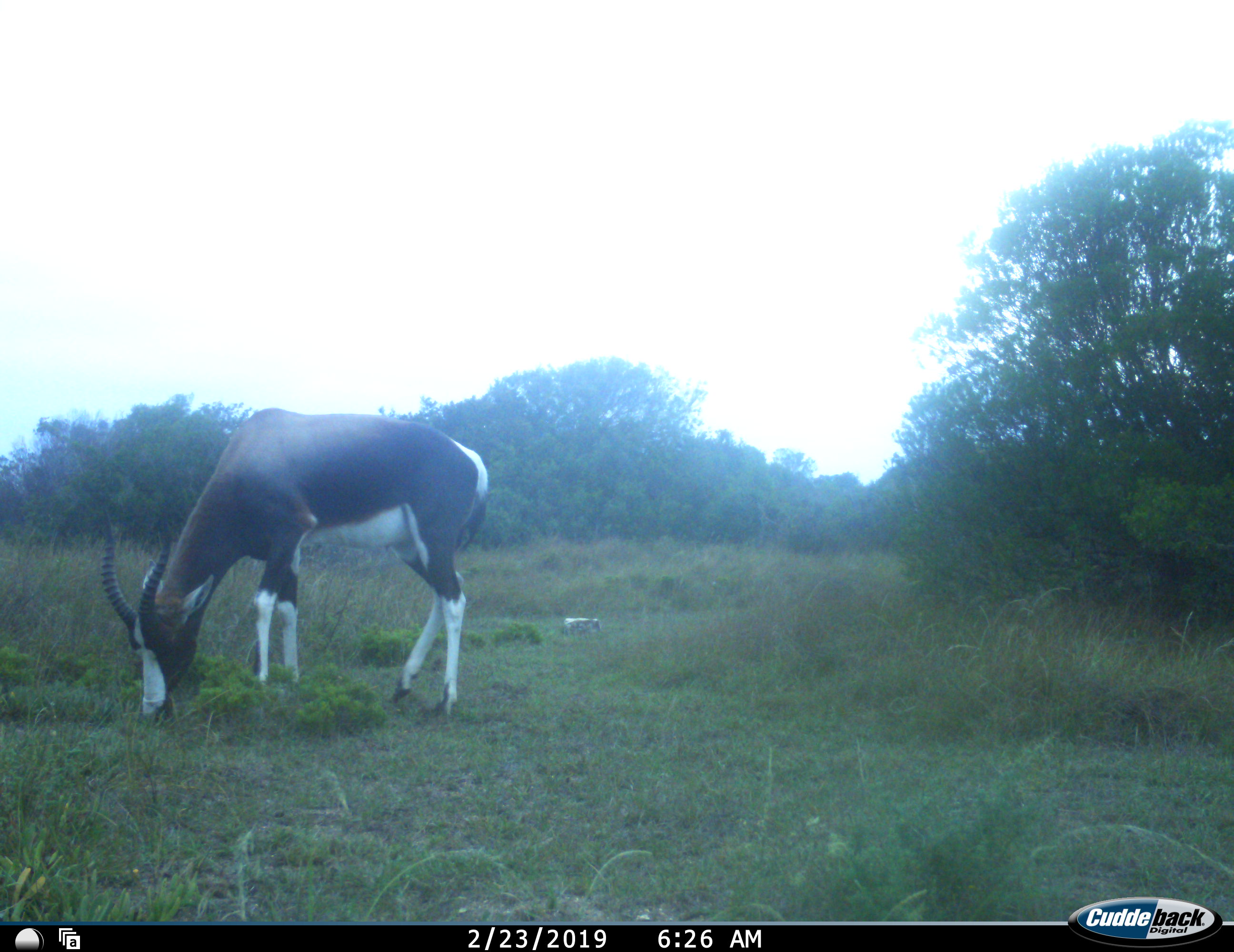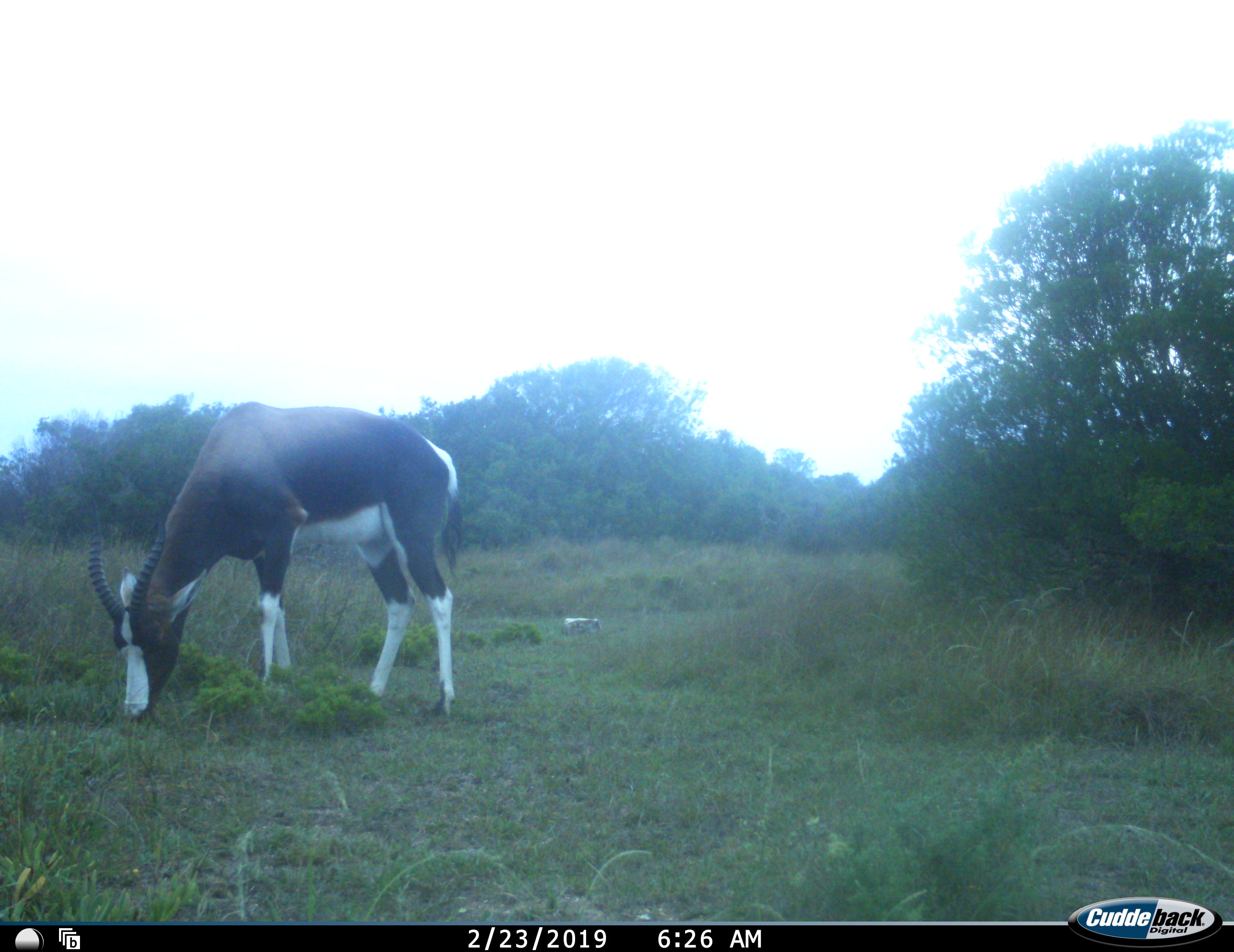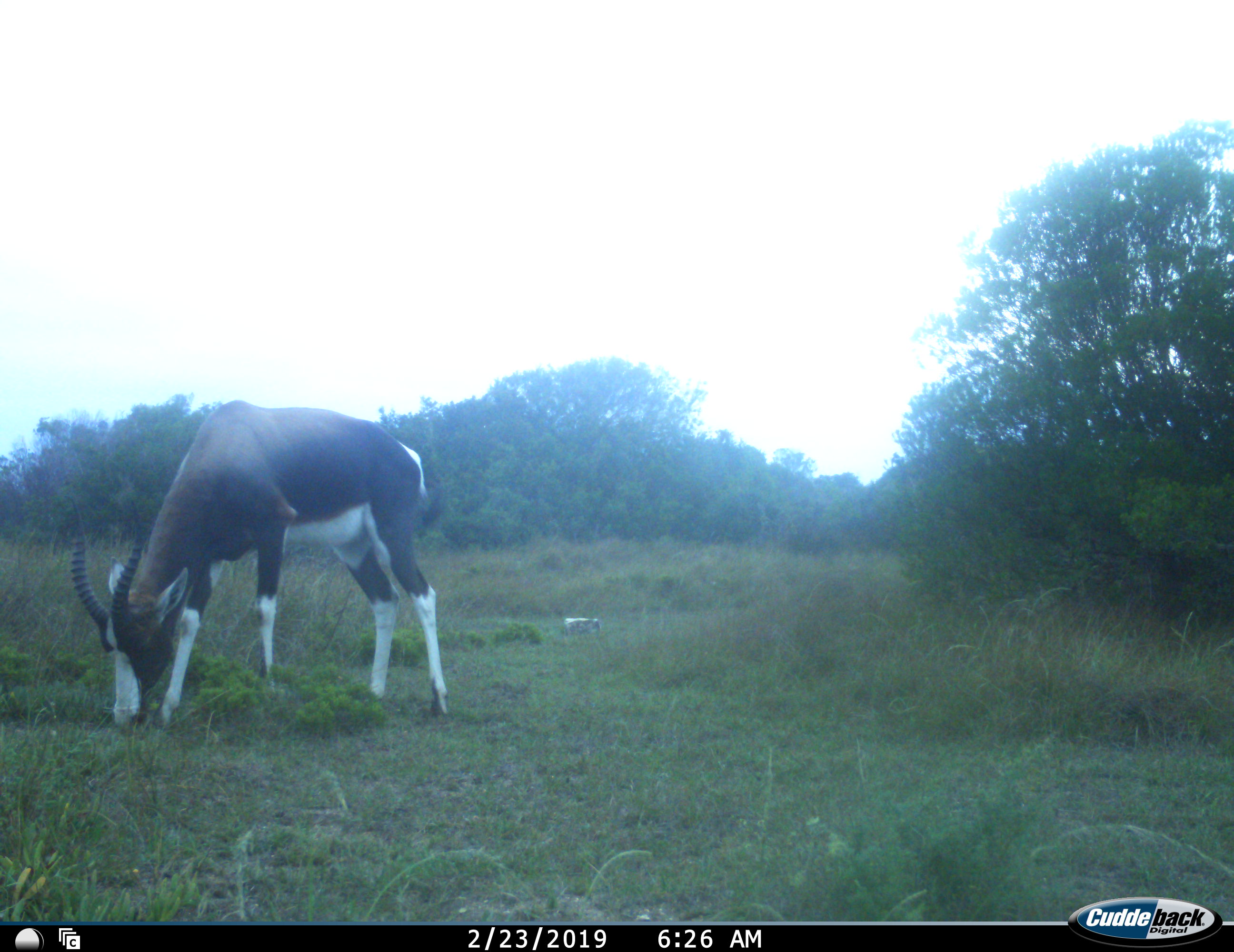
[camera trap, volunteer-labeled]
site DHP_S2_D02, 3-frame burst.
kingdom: Animalia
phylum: Chordata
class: Mammalia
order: Artiodactyla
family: Bovidae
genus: Damaliscus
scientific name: Damaliscus pygargus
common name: bontebok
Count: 1.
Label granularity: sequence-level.